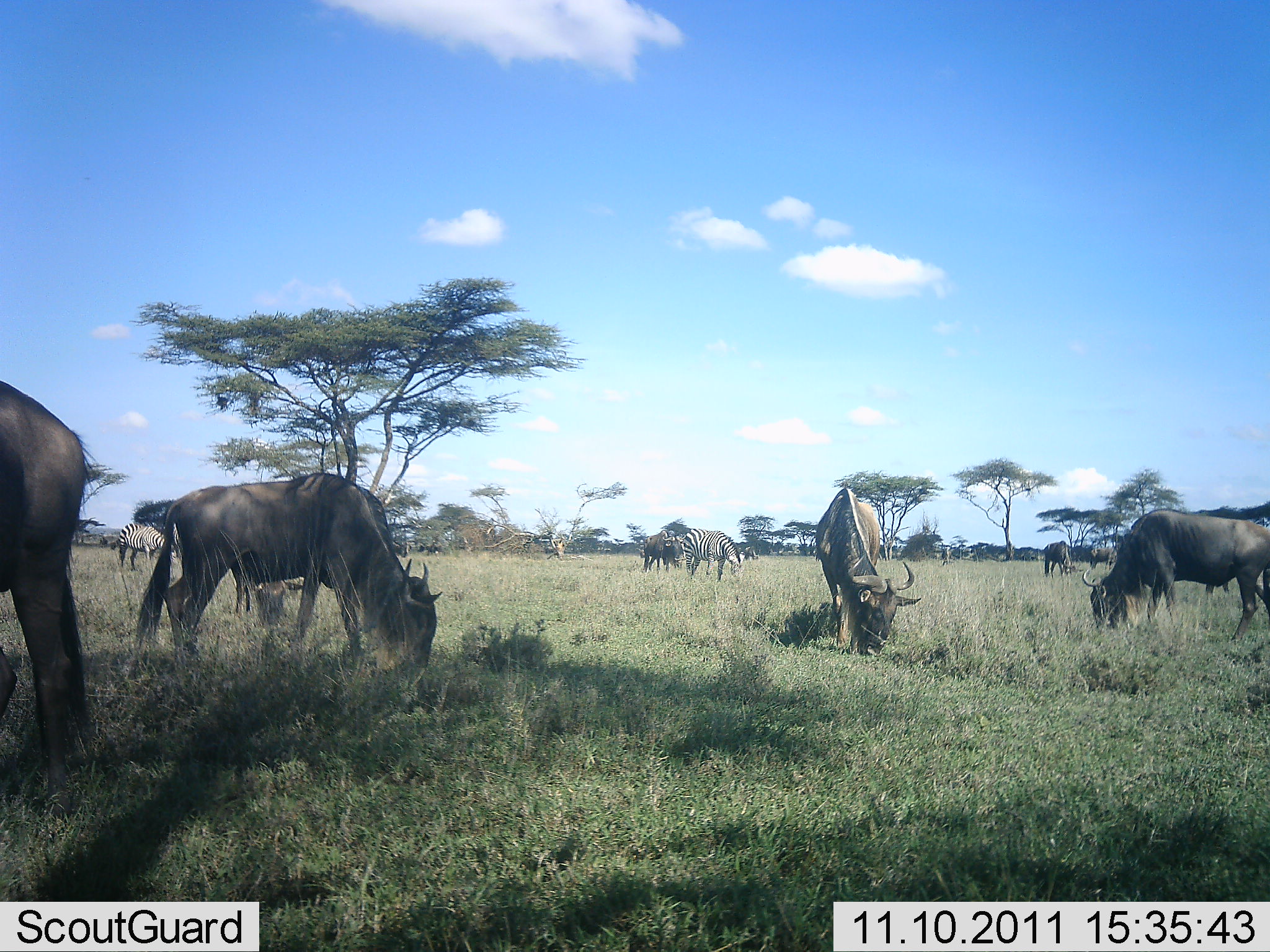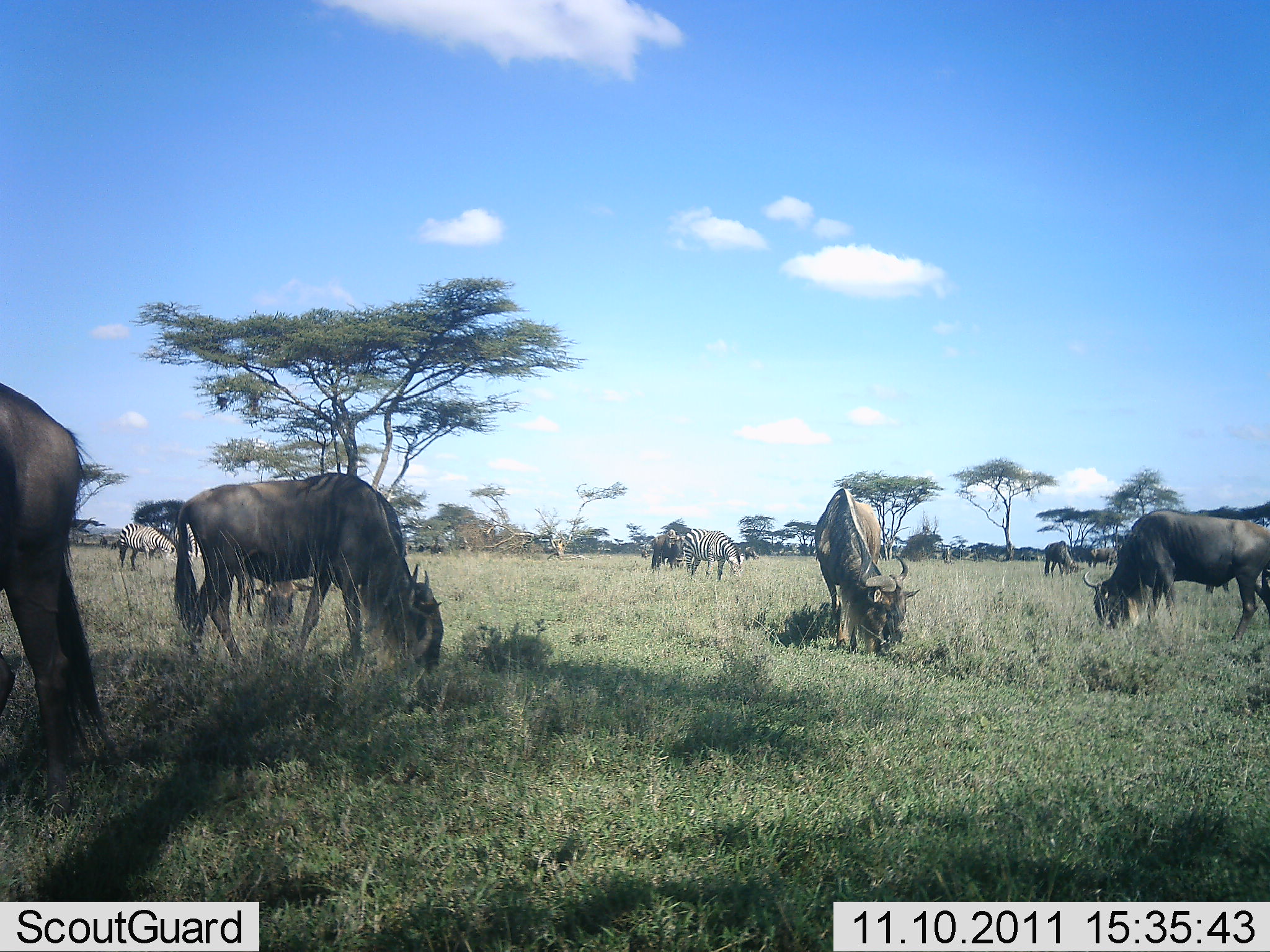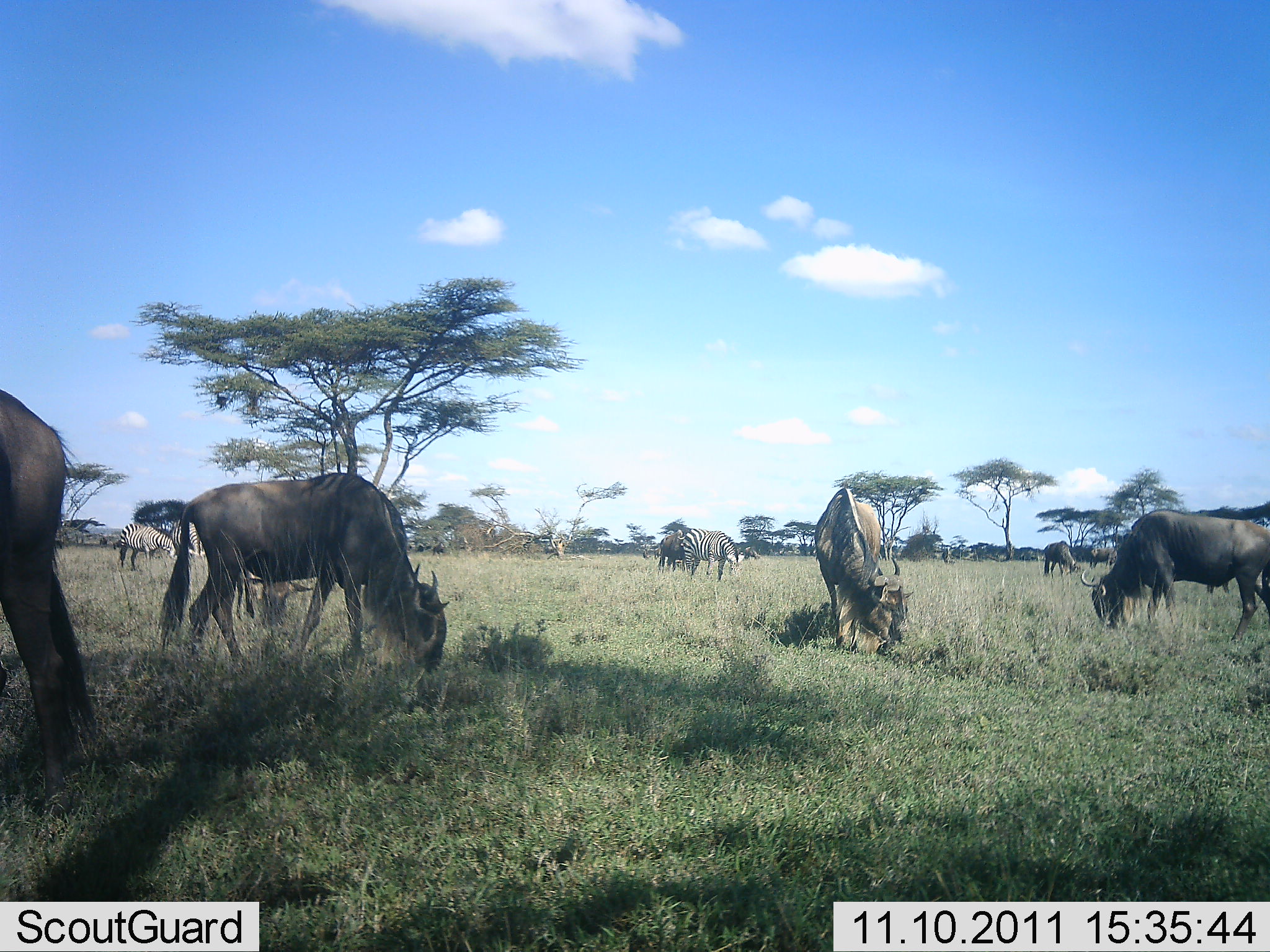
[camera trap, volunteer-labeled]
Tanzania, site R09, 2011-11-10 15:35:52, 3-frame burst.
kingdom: Animalia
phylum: Chordata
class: Mammalia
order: Artiodactyla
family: Bovidae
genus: Connochaetes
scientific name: Connochaetes taurinus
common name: blue wildebeest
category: wildebeest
Wildebeest (blue wildebeest) (Connochaetes taurinus), count 8. Behavior (volunteer vote fractions): standing 42%, resting 0%, moving 8%, interacting 0%. Young present (vote fraction): 0%. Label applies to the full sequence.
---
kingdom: Animalia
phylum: Chordata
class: Mammalia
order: Perissodactyla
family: Equidae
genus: Equus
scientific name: Equus quagga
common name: plains zebra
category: zebra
Zebra (plains zebra) (Equus quagga), count 2. Behavior (volunteer vote fractions): standing 27%, resting 0%, moving 0%, interacting 0%. Young present (vote fraction): 0%. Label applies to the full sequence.